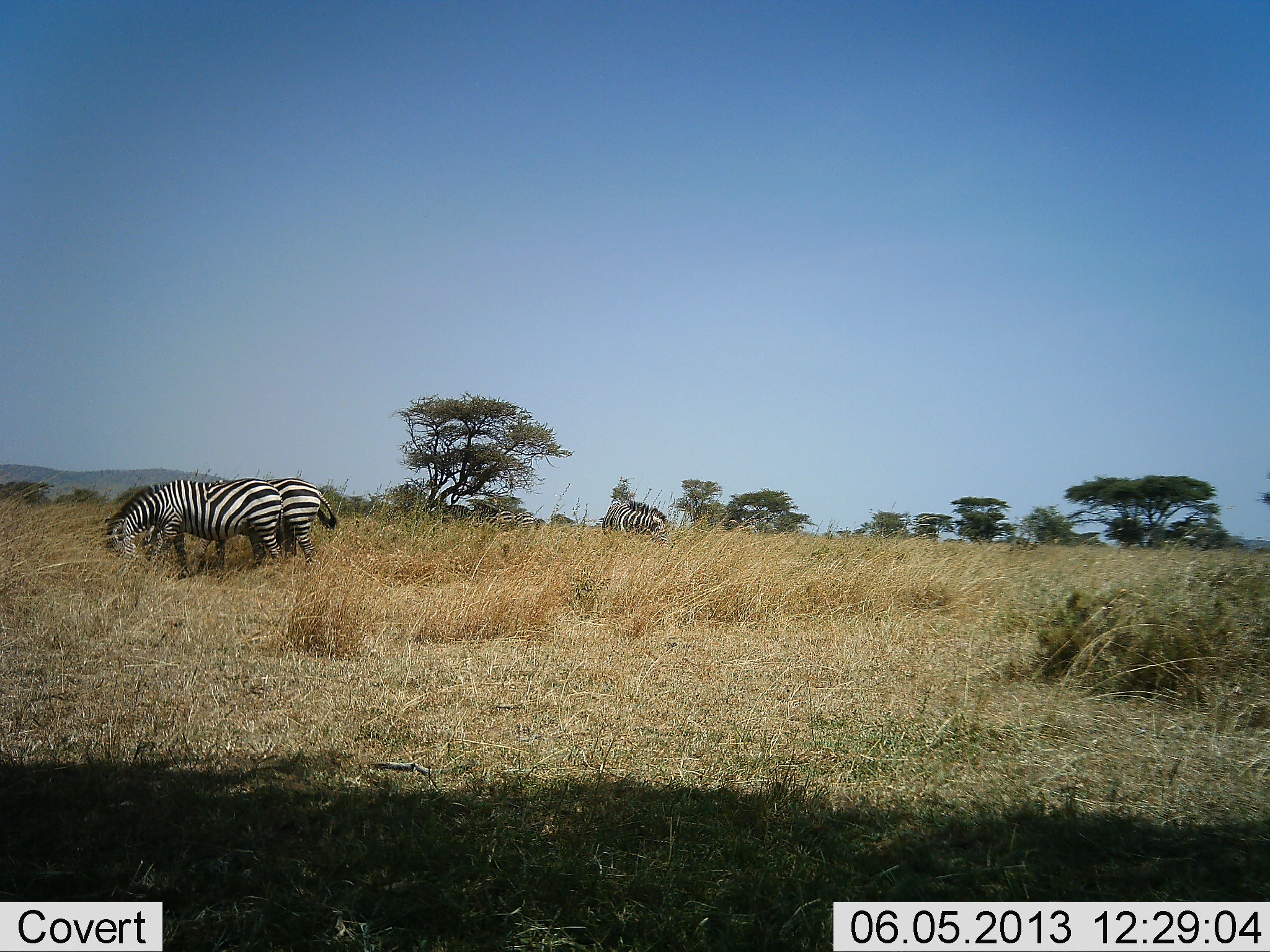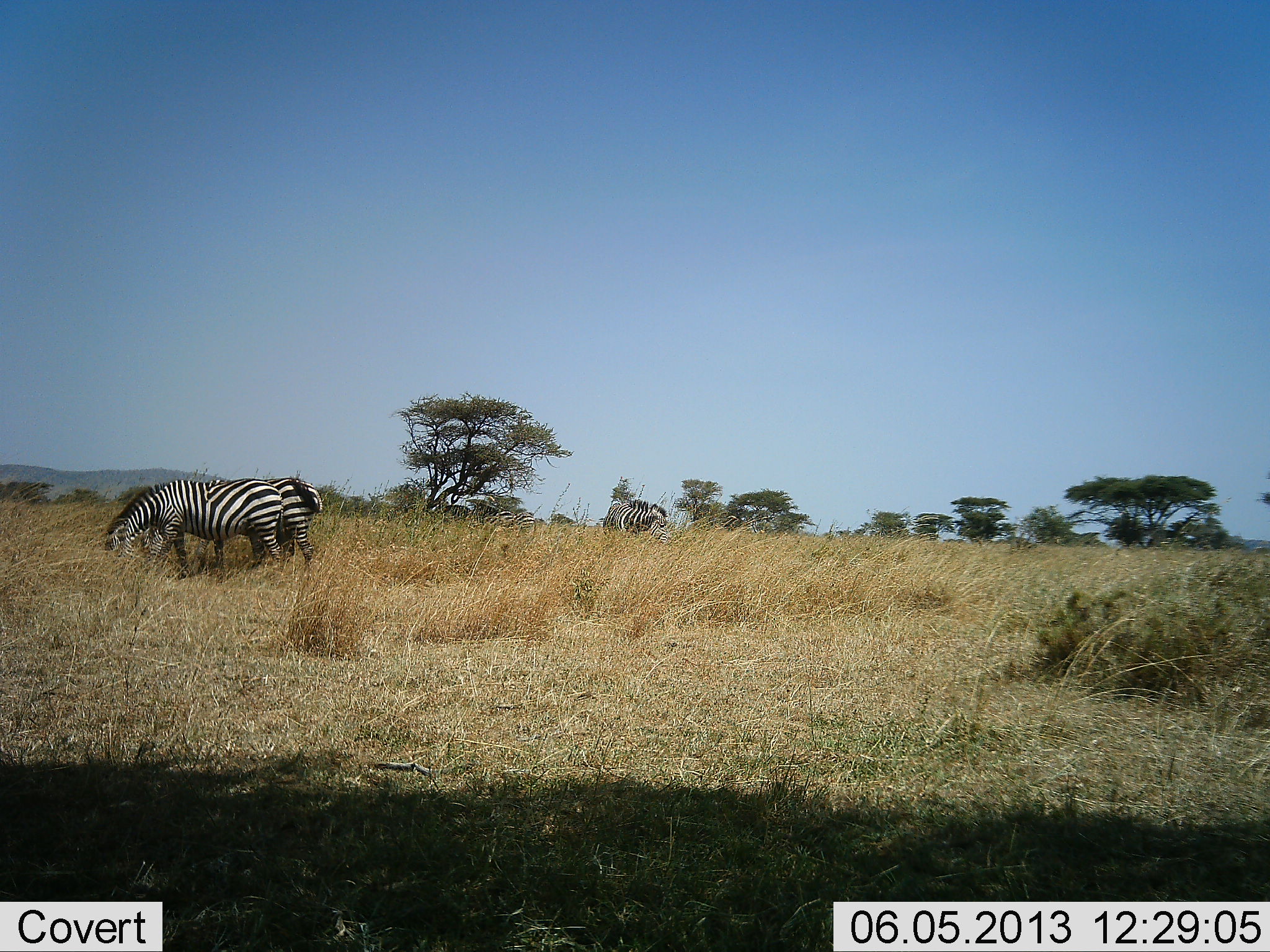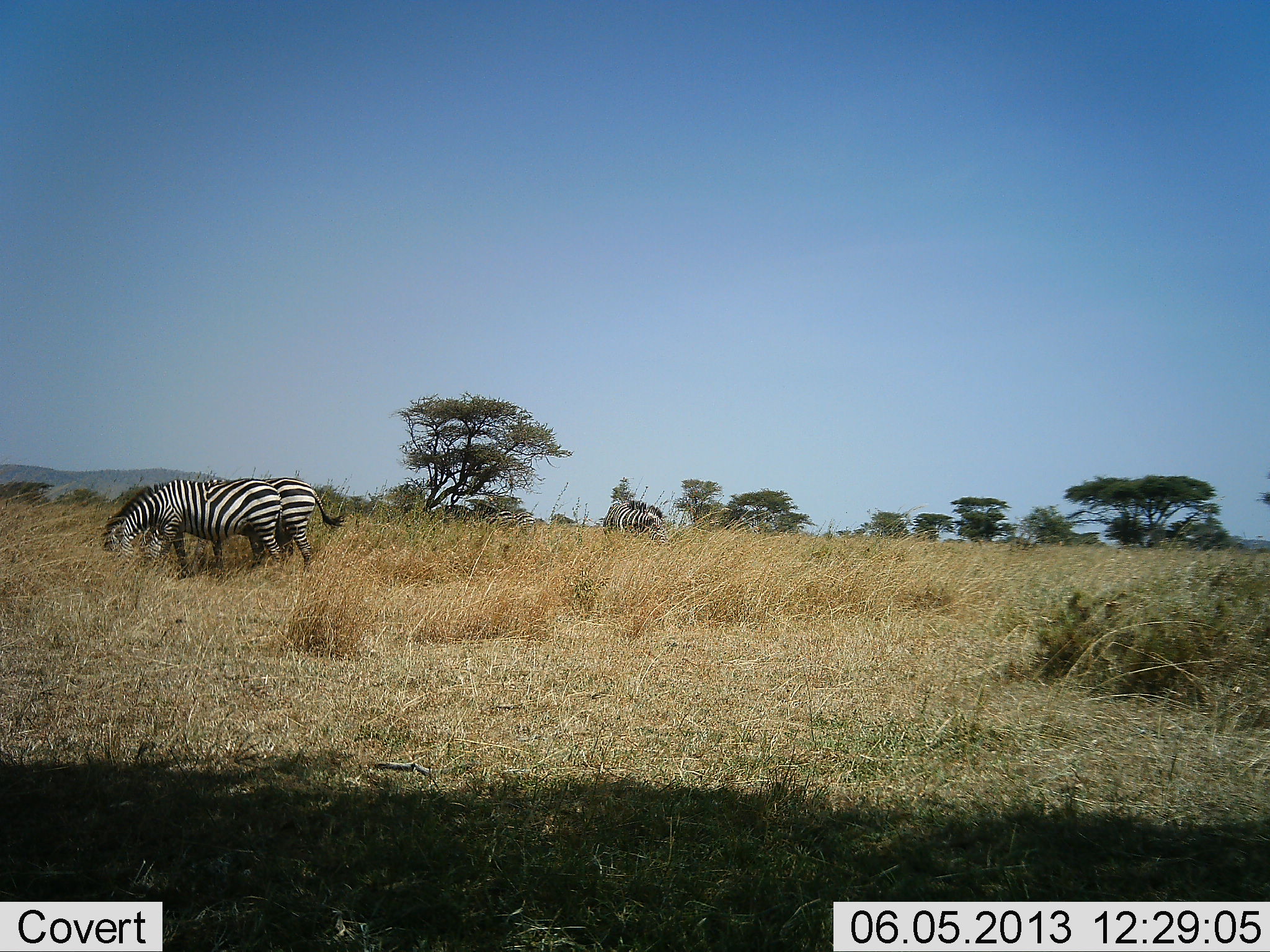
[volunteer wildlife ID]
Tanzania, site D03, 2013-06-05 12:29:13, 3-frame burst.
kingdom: Animalia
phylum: Chordata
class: Mammalia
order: Perissodactyla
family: Equidae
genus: Equus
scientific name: Equus quagga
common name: plains zebra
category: zebra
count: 3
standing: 39%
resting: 0%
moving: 4%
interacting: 0%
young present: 0%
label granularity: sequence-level